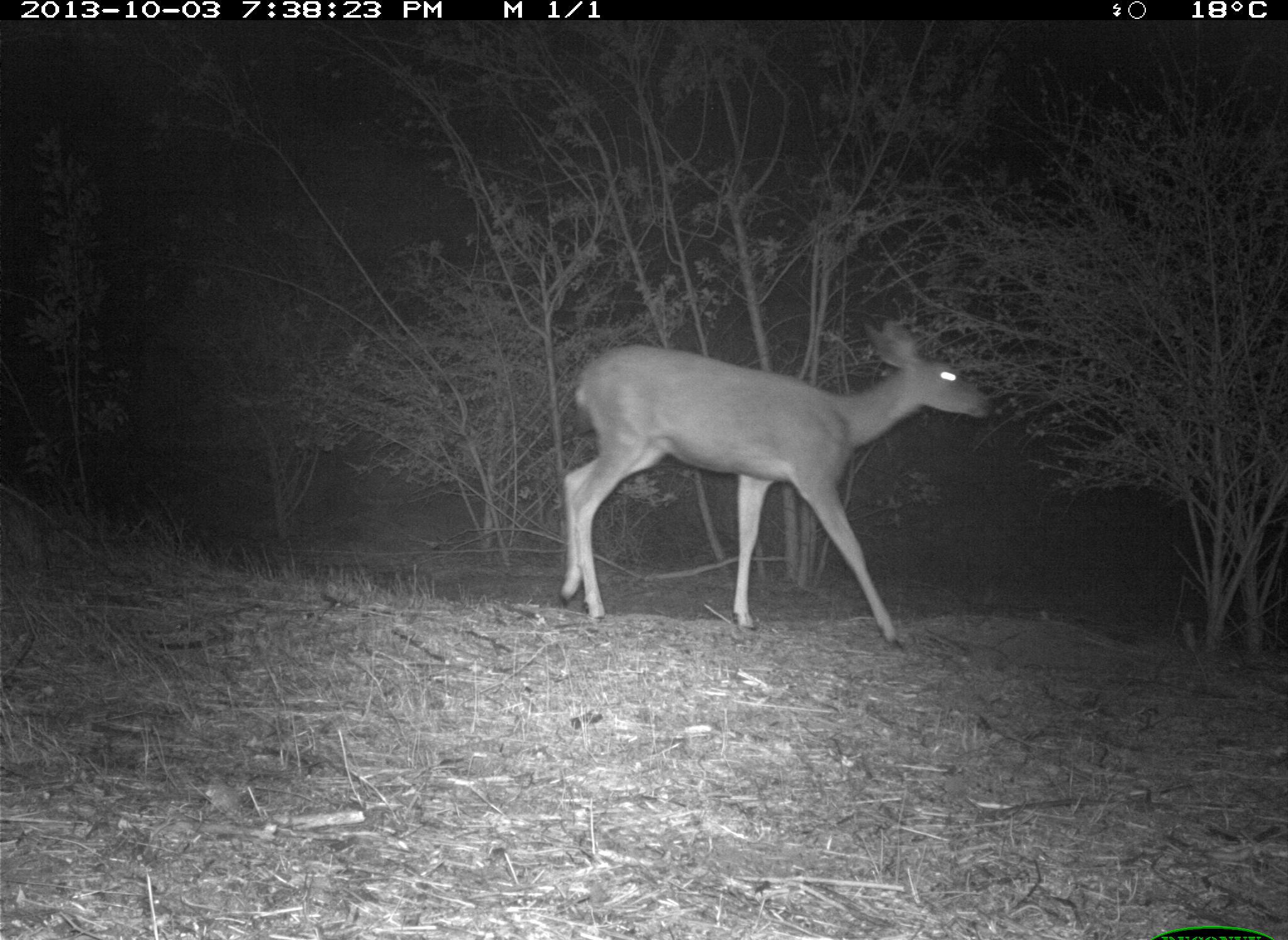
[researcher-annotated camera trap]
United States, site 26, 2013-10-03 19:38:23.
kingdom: Animalia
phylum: Chordata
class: Mammalia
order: Artiodactyla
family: Cervidae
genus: Odocoileus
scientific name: Odocoileus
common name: deer